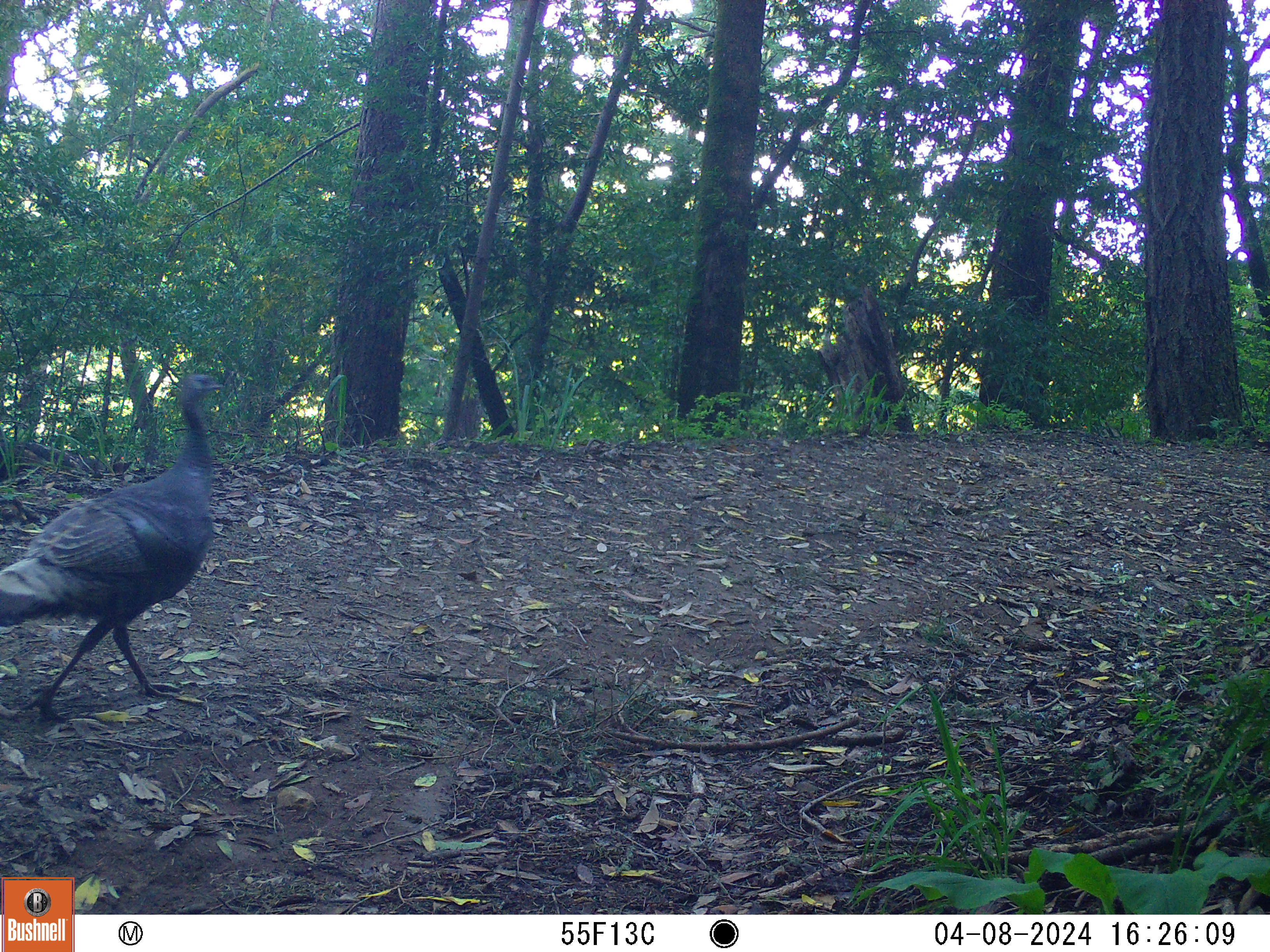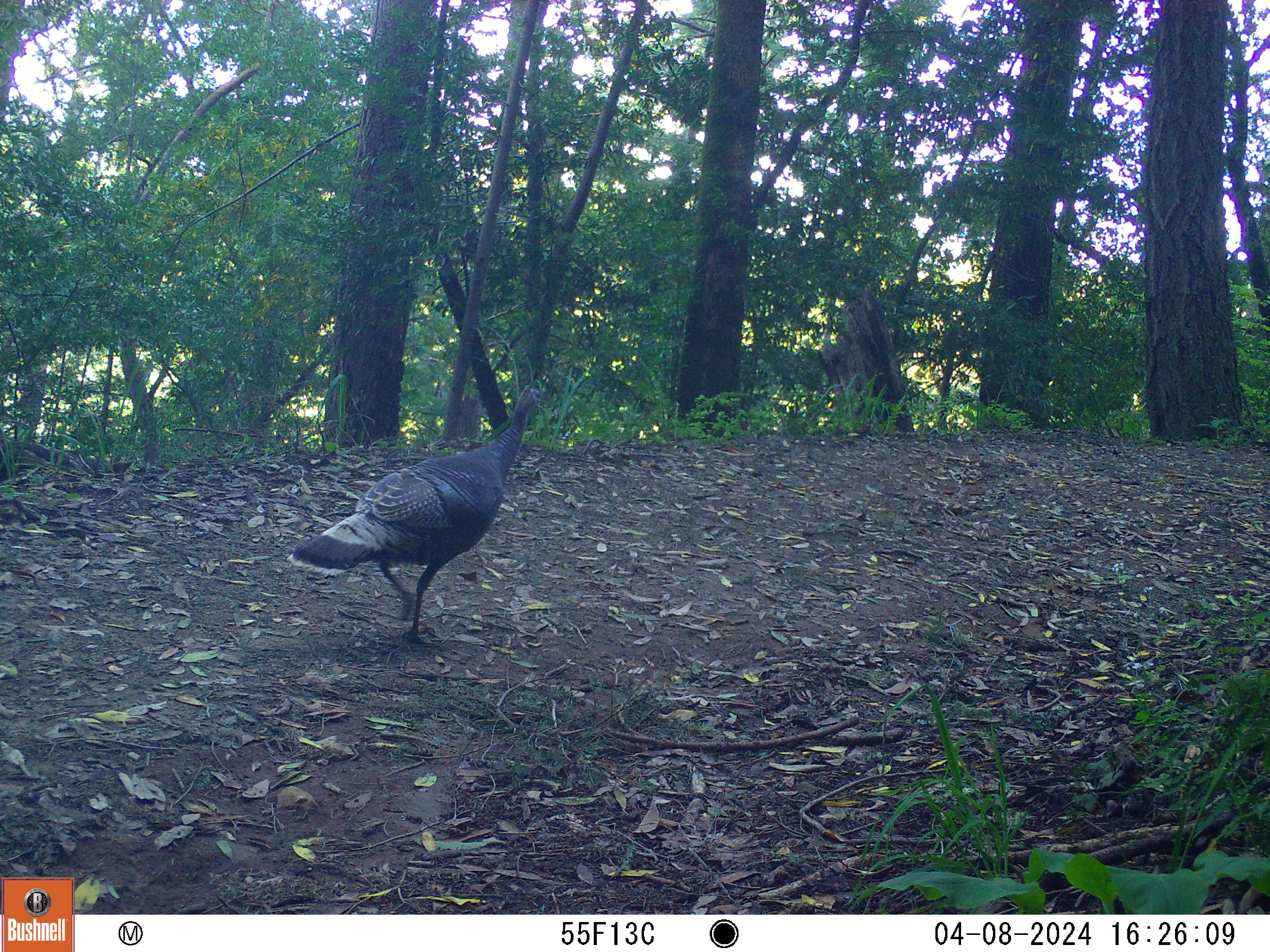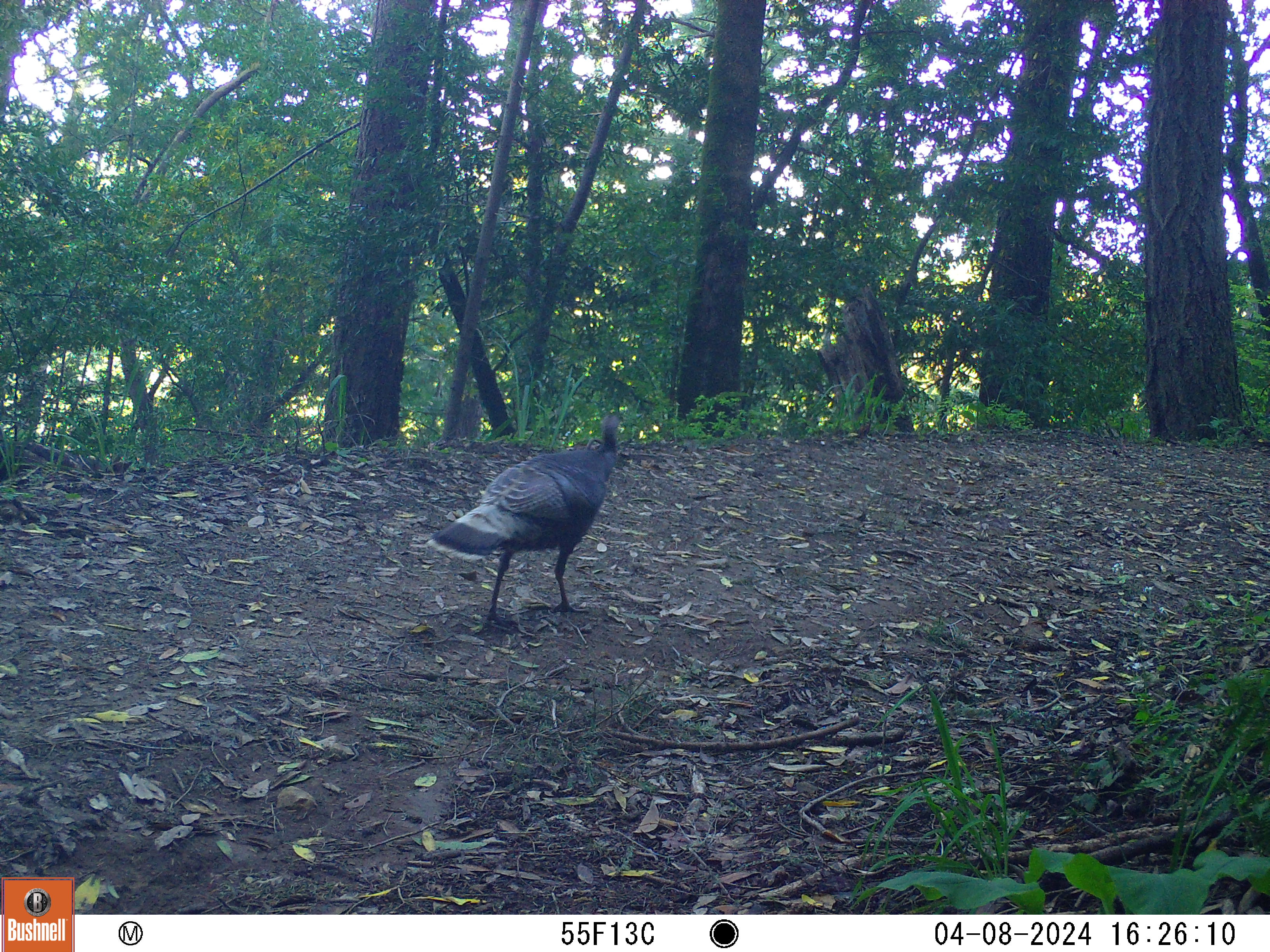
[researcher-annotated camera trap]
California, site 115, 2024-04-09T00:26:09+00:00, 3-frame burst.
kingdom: Animalia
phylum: Chordata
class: Aves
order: Galliformes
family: Phasianidae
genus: Meleagris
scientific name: Meleagris gallopavo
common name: turkey